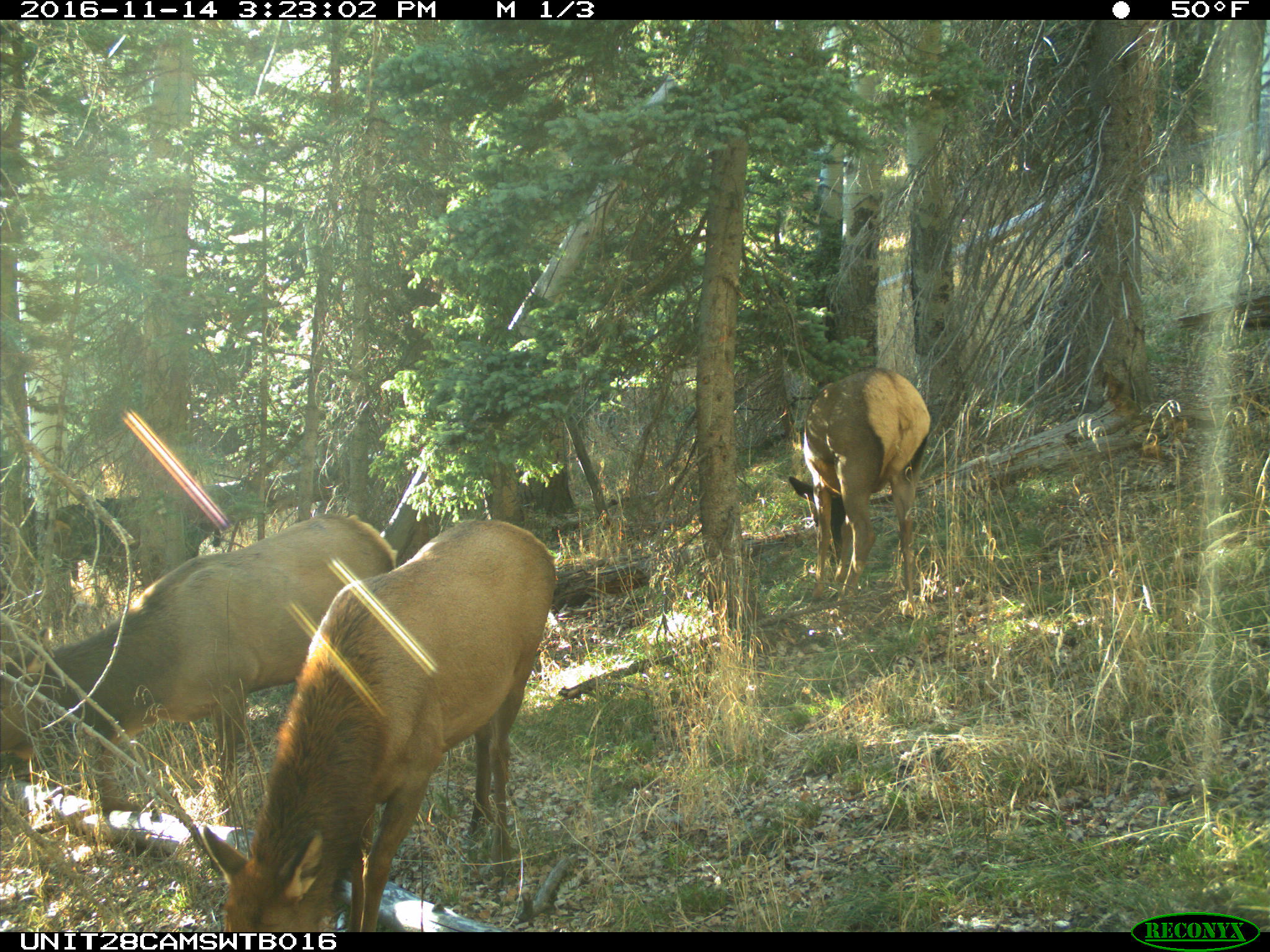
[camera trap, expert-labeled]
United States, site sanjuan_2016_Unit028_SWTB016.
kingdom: Animalia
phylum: Chordata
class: Mammalia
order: Artiodactyla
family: Cervidae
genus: Cervus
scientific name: Cervus elaphus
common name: red deer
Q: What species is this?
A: Cervus elaphus (red deer).